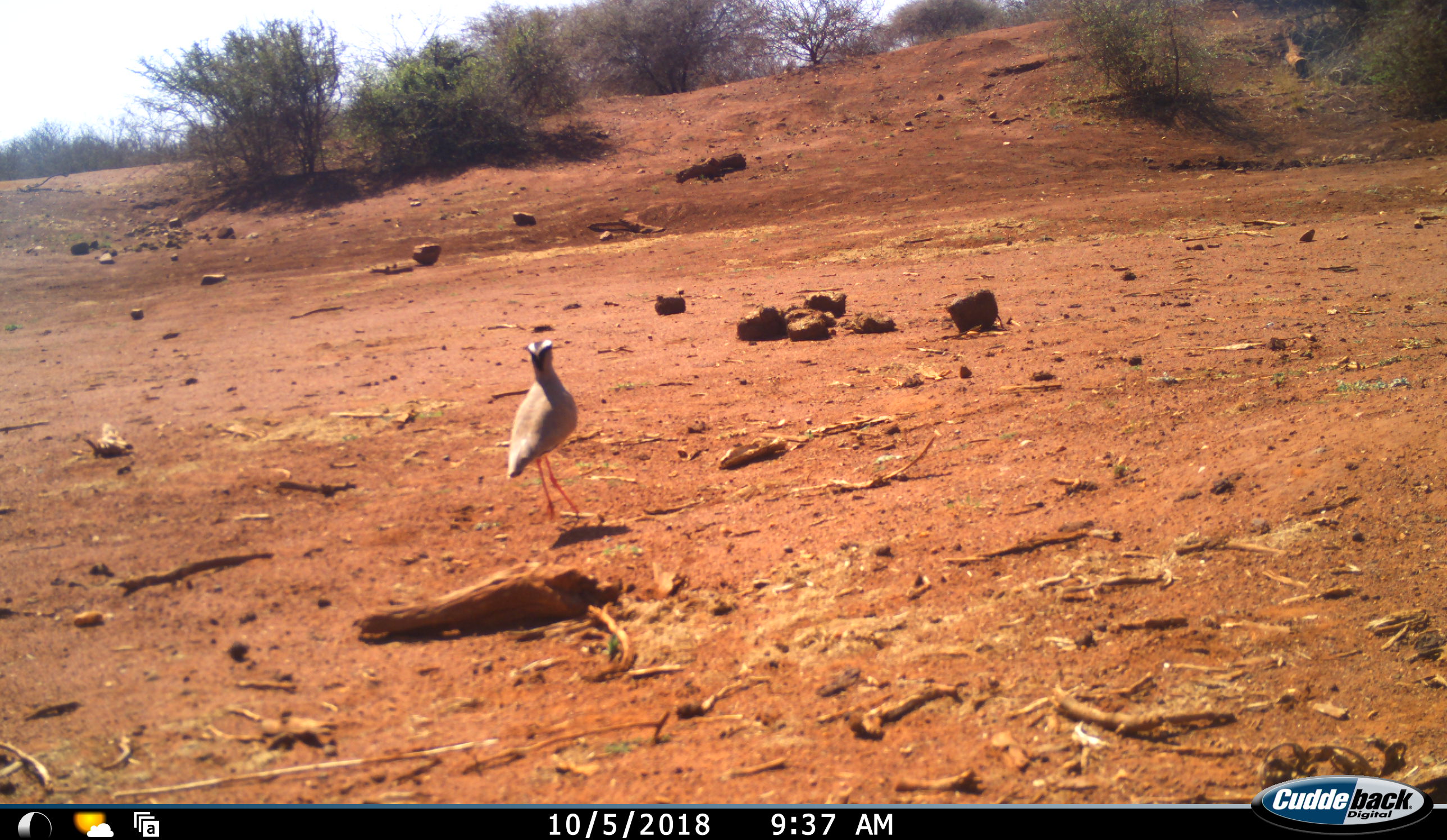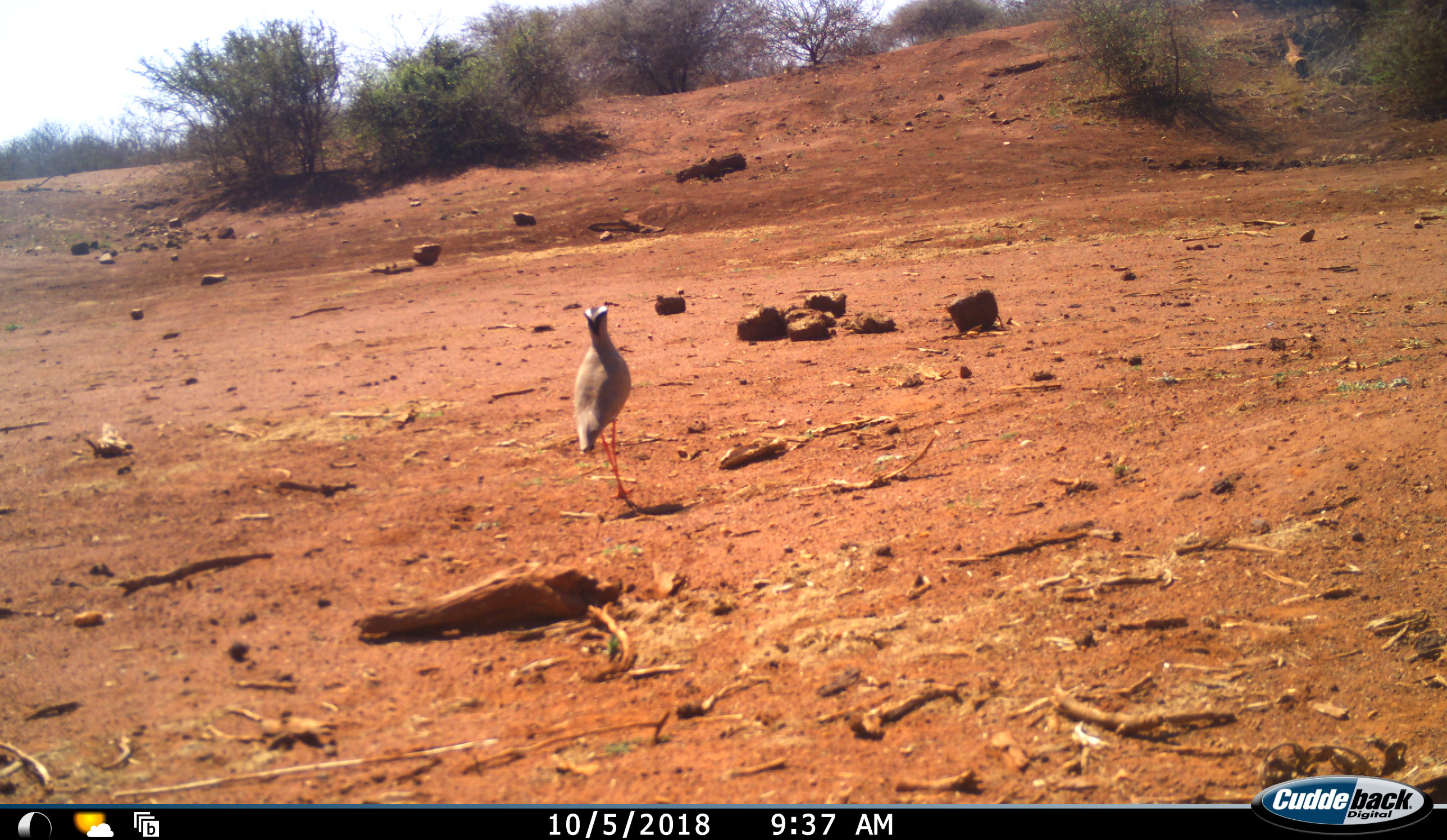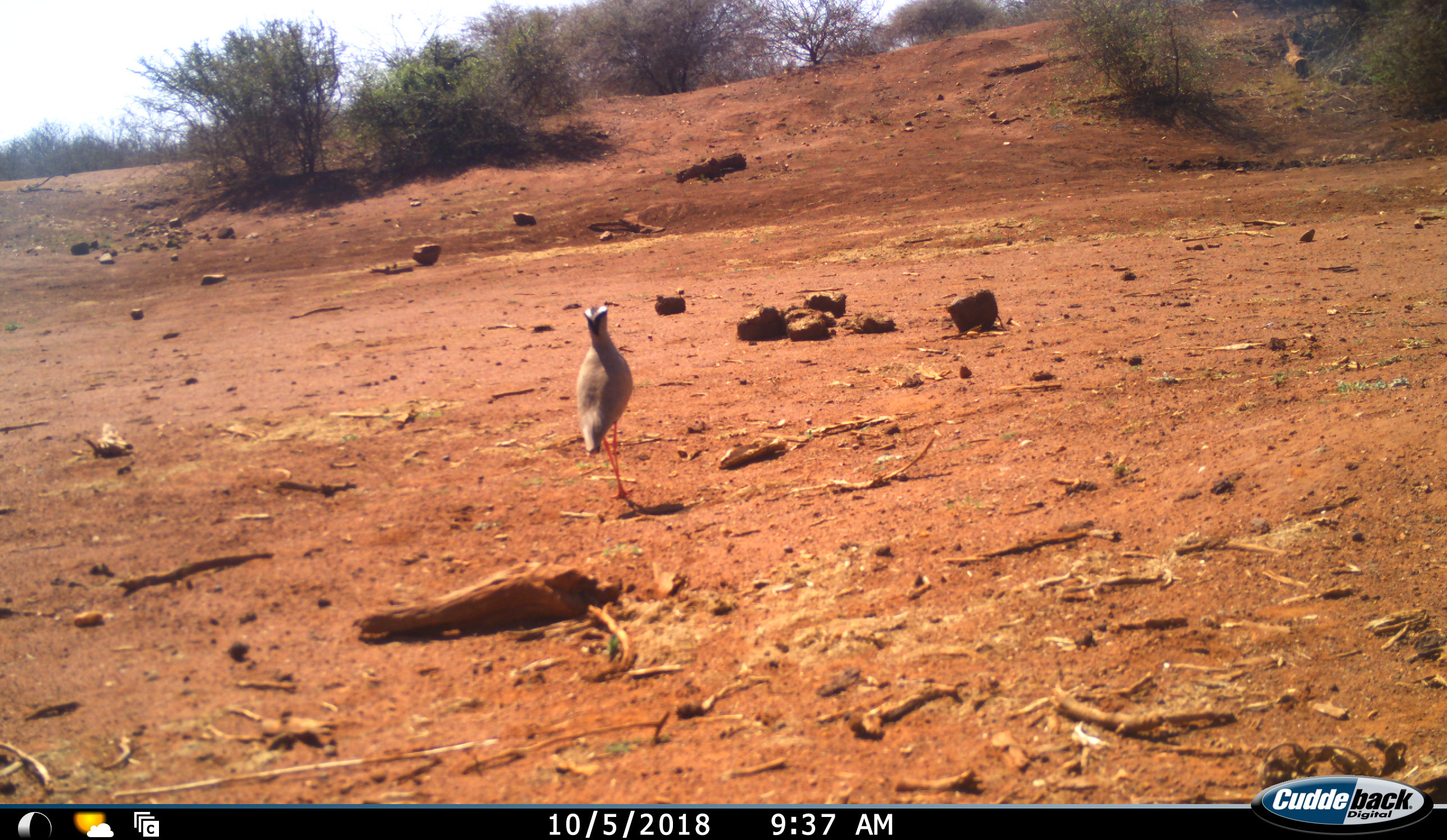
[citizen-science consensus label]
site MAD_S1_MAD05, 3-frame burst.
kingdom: Animalia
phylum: Chordata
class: Aves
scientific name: Aves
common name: bird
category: birdother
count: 1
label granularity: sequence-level